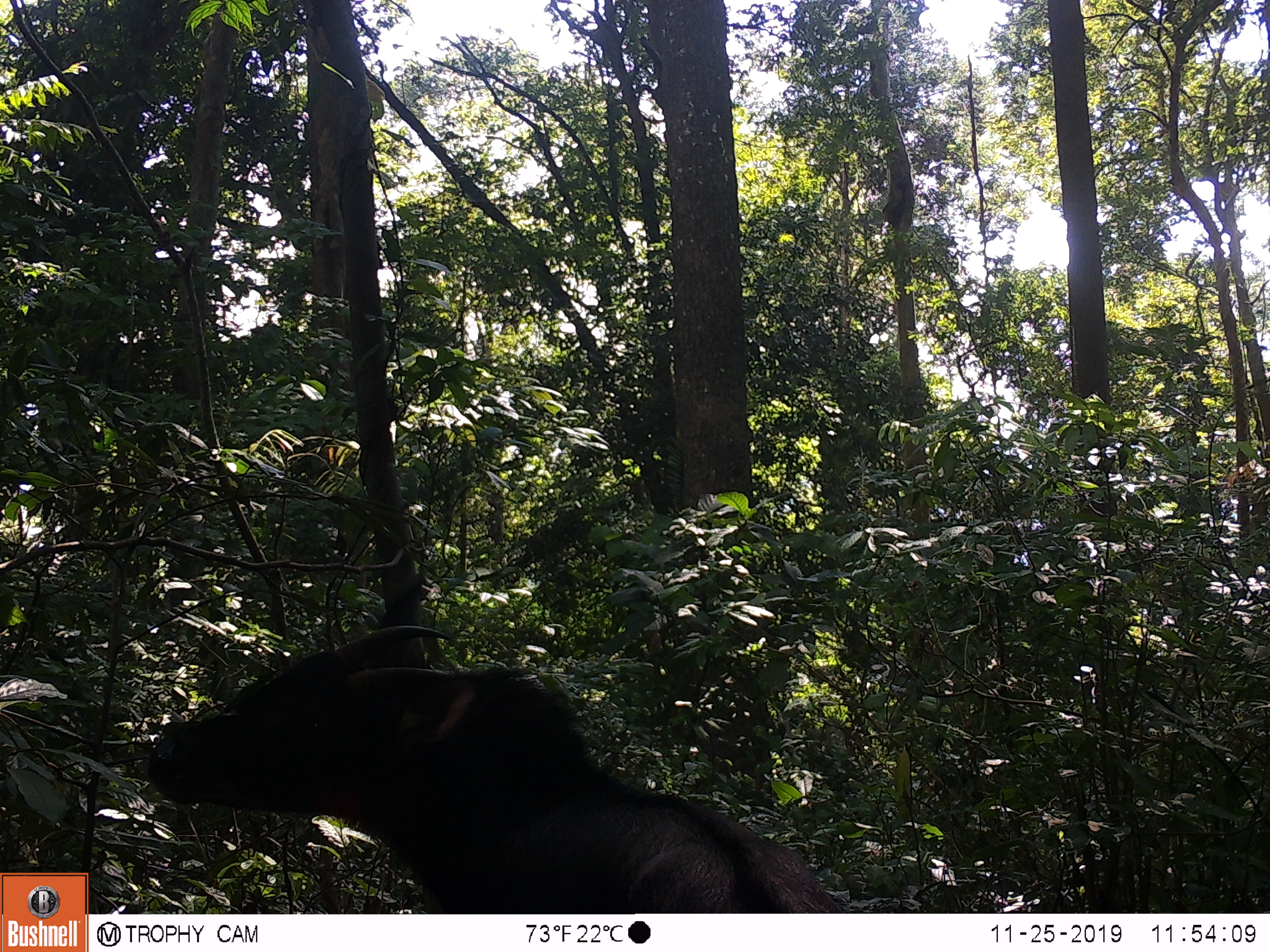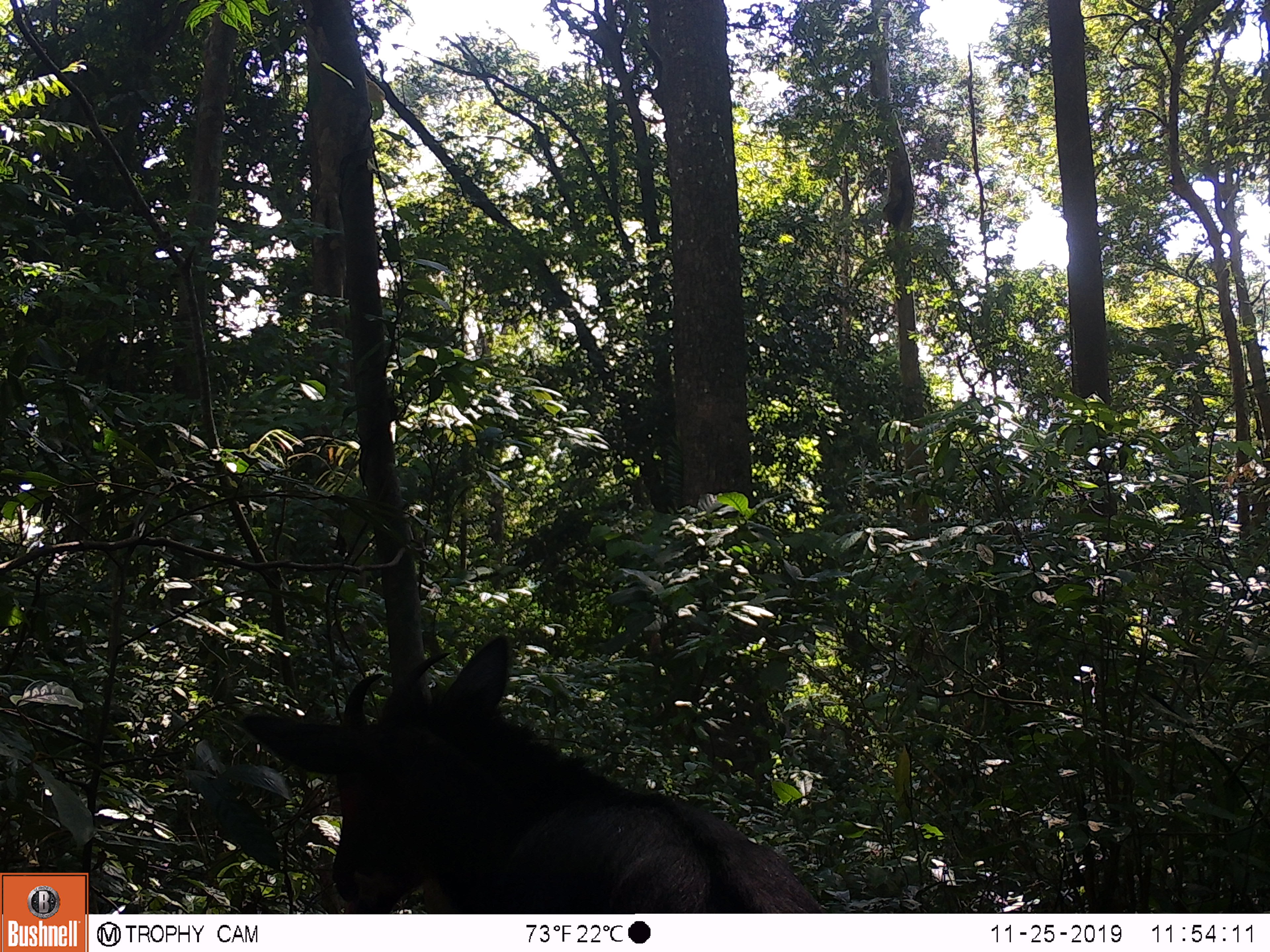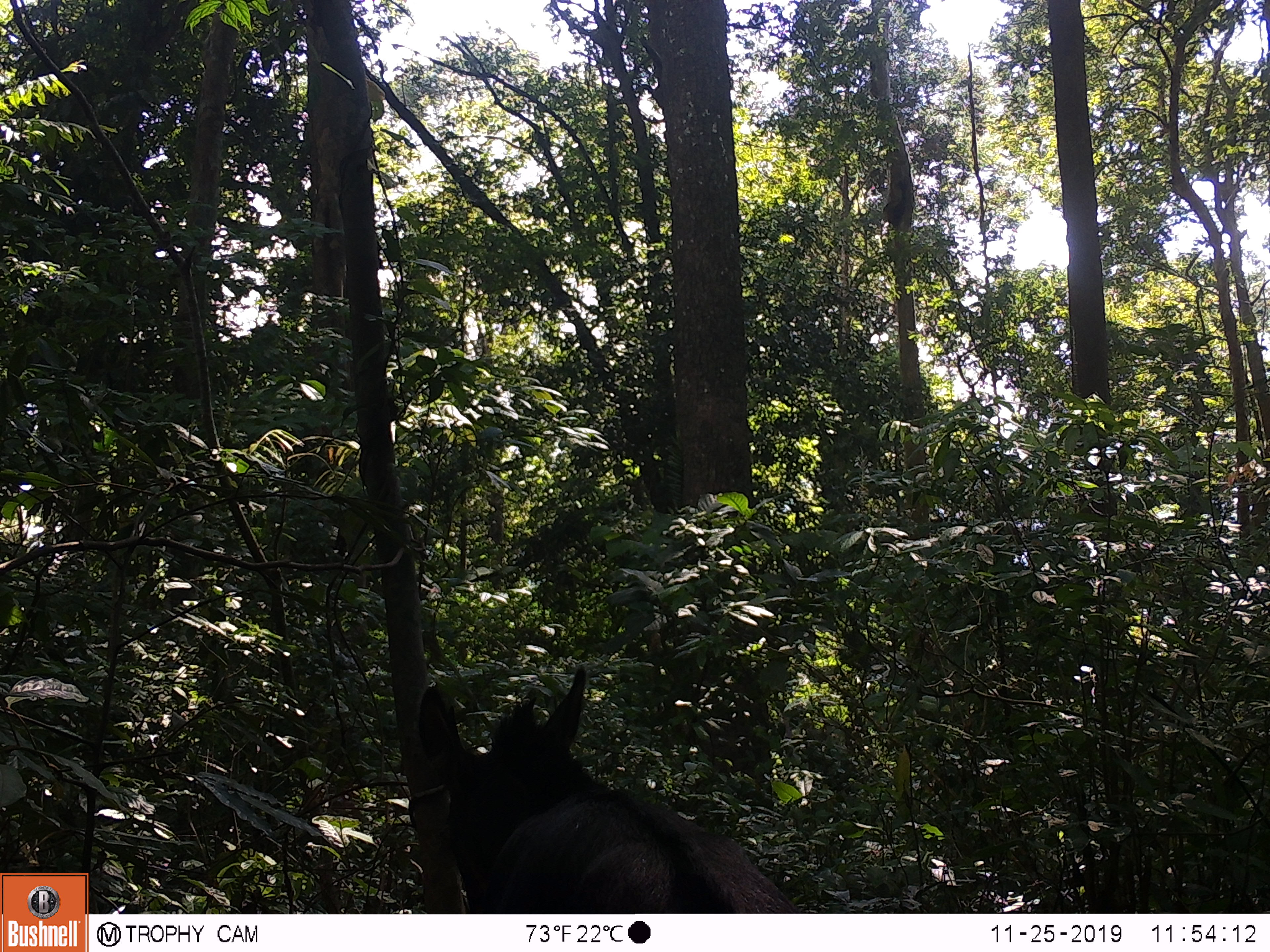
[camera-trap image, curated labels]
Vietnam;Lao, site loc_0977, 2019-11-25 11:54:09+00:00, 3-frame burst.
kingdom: Animalia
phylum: Chordata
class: Mammalia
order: Artiodactyla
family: Bovidae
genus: Capricornis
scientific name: Capricornis sumatraensis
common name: chinese serow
Chinese serow (Capricornis sumatraensis). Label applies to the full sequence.